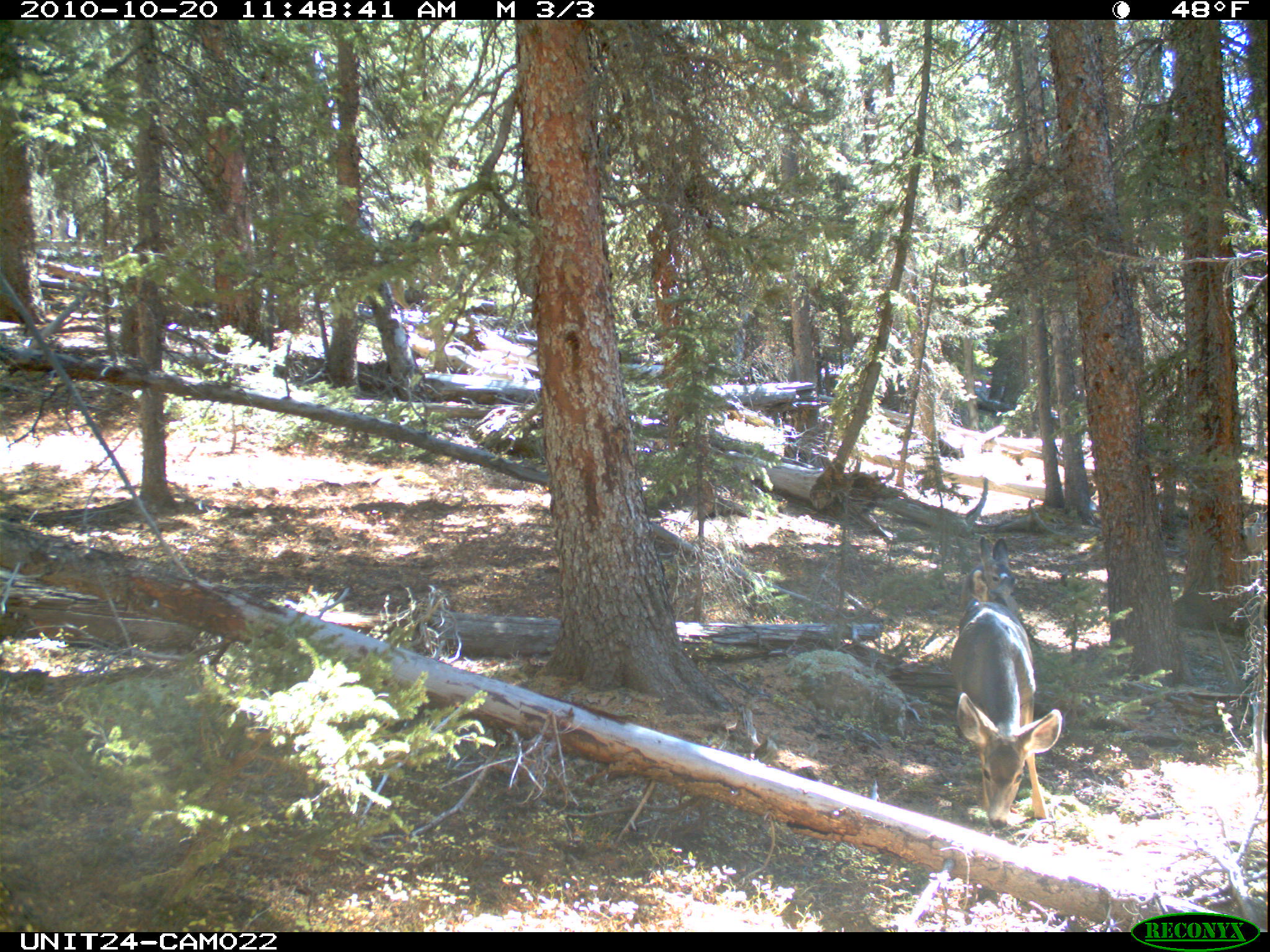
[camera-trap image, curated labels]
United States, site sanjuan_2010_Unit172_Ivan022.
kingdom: Animalia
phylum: Chordata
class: Mammalia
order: Artiodactyla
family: Cervidae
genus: Odocoileus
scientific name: Odocoileus hemionus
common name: mule deer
Odocoileus hemionus (mule deer).